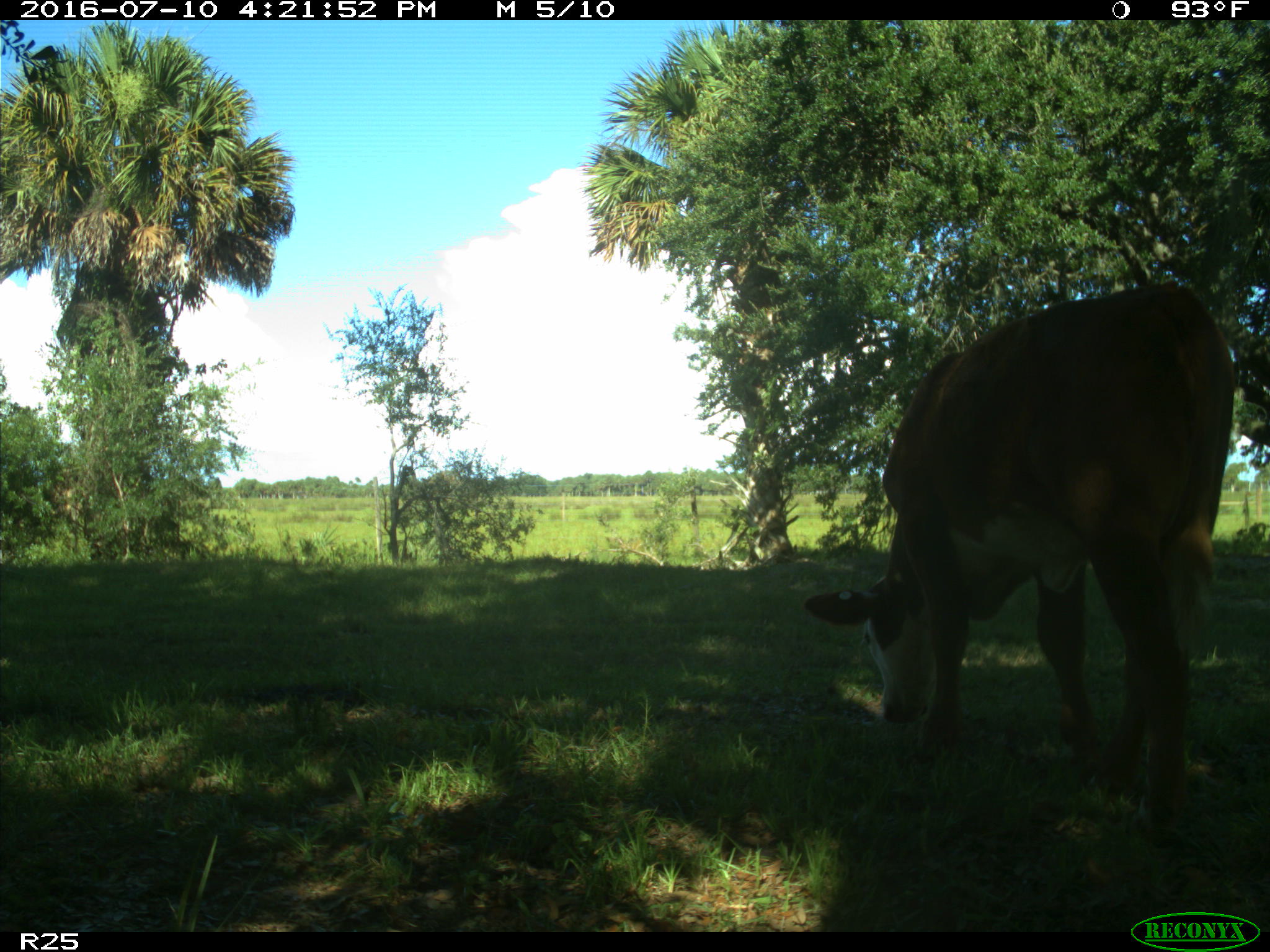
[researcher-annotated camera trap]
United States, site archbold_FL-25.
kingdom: Animalia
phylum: Chordata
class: Mammalia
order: Artiodactyla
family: Bovidae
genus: Bos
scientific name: Bos taurus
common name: domestic cow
Bos taurus (domestic cow).